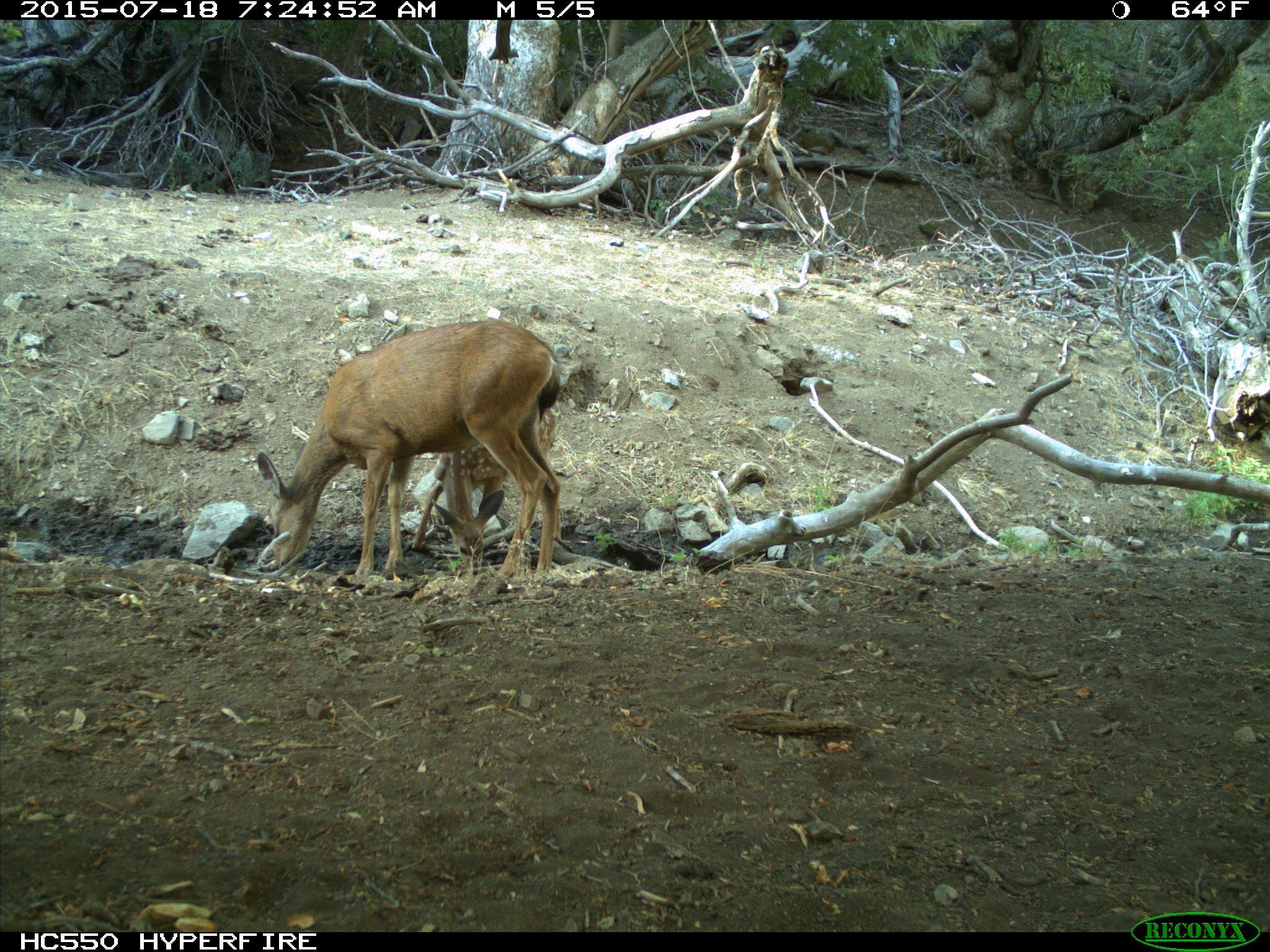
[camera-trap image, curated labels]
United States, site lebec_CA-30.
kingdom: Animalia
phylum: Chordata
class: Mammalia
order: Artiodactyla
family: Cervidae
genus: Odocoileus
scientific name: Odocoileus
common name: deer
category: unidentified deer